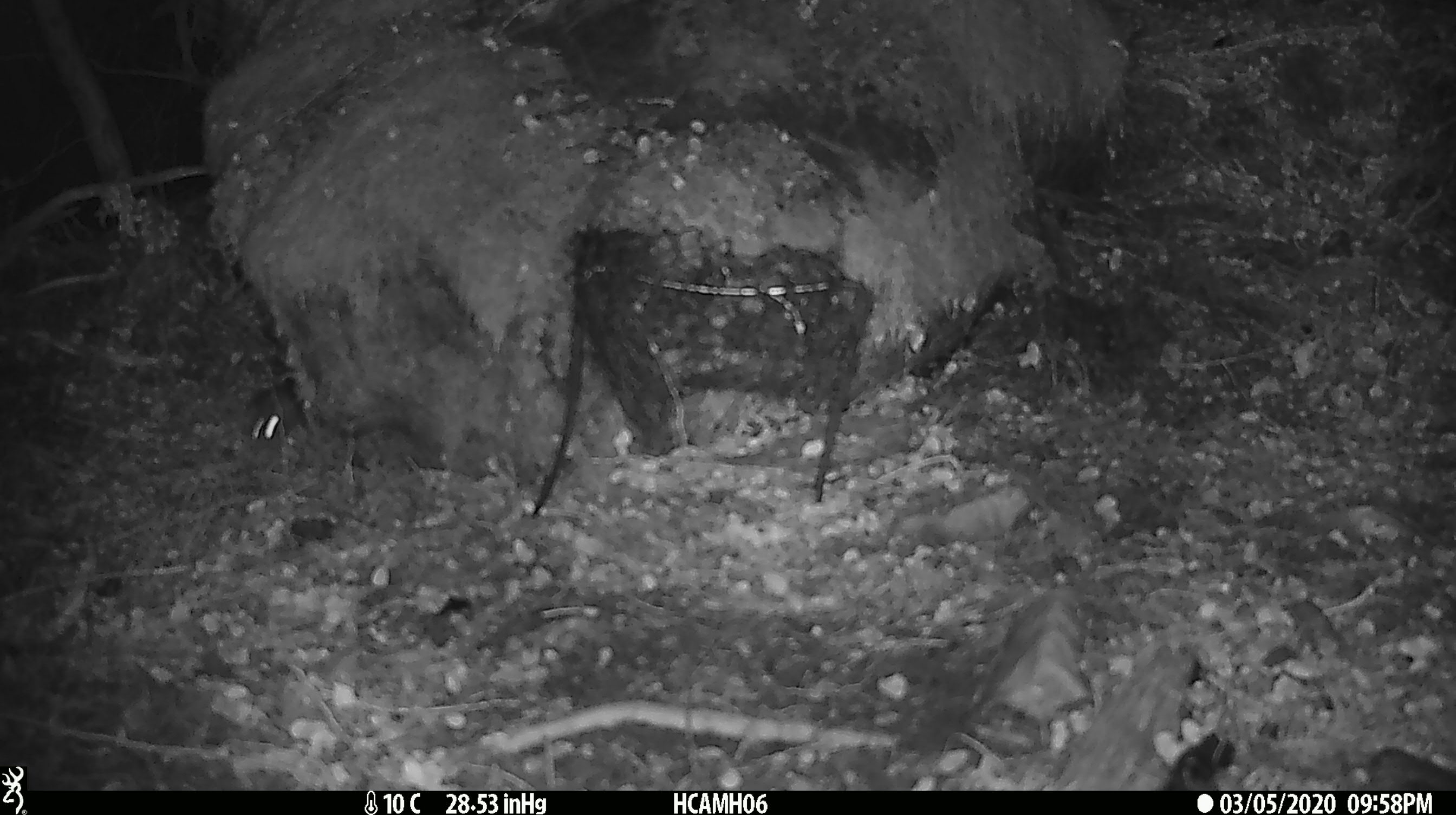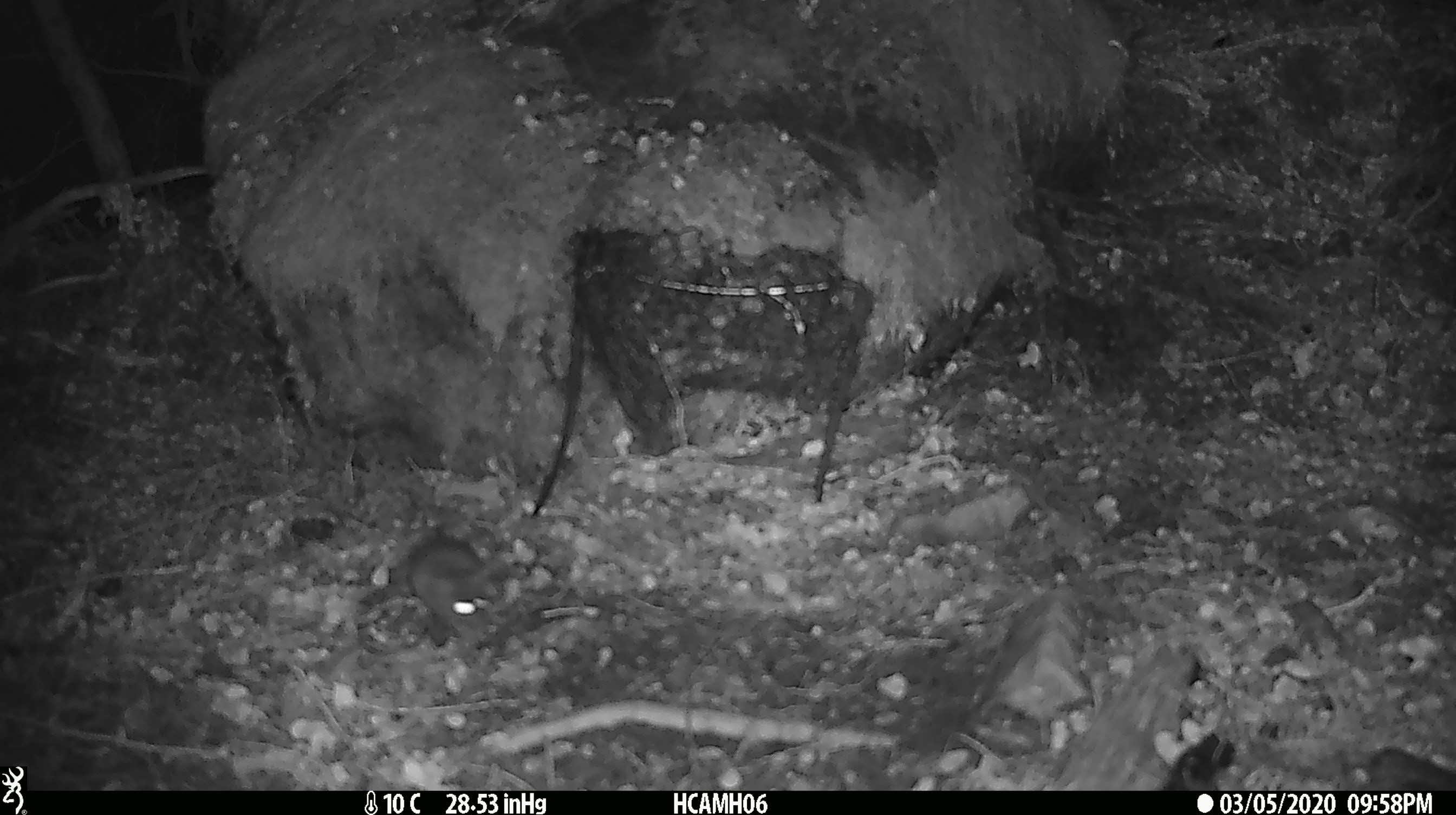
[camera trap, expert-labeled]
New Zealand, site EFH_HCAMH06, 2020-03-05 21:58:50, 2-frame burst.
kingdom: Animalia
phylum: Chordata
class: Mammalia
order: Rodentia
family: Muridae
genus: Mus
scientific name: Mus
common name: mouse